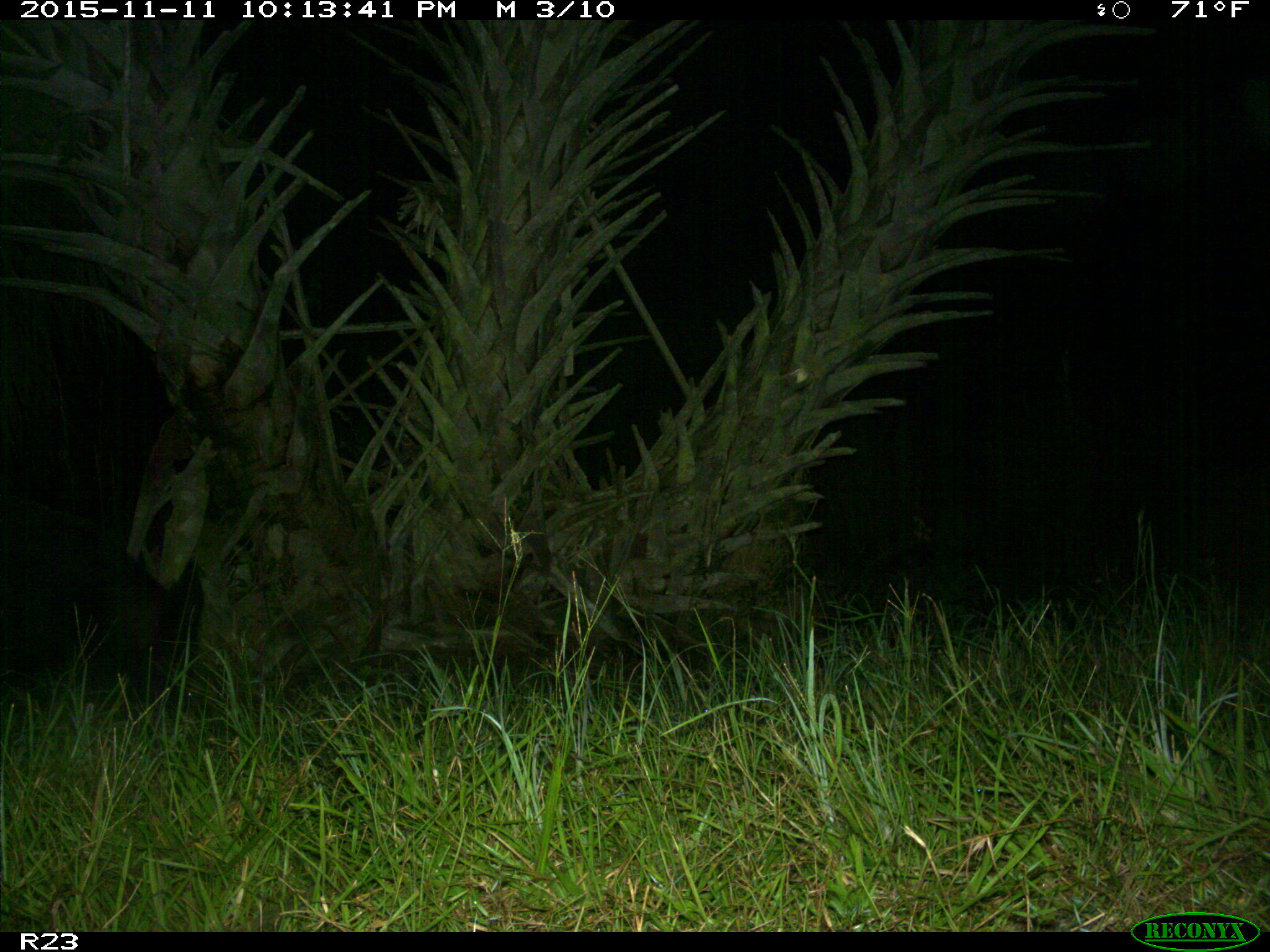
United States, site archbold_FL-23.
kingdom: Animalia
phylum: Chordata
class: Mammalia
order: Artiodactyla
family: Suidae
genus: Sus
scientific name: Sus scrofa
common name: wild boar